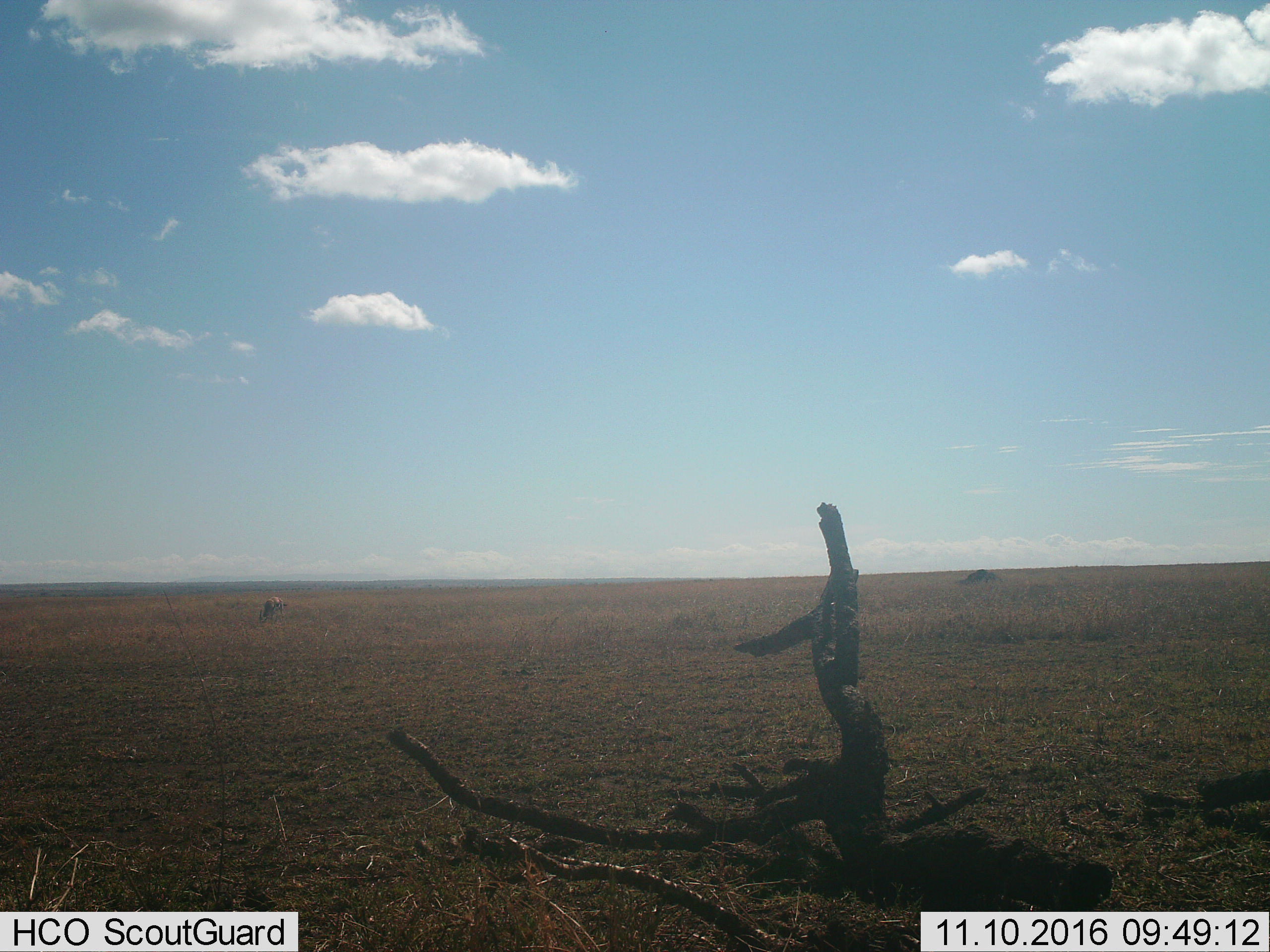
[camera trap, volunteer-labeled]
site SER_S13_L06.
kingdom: Animalia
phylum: Chordata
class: Mammalia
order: Artiodactyla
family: Bovidae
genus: Eudorcas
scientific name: Eudorcas thomsonii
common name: thomson's gazelle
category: gazellethomsons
Gazellethomsons (thomson's gazelle) (Eudorcas thomsonii), count 1. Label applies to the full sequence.